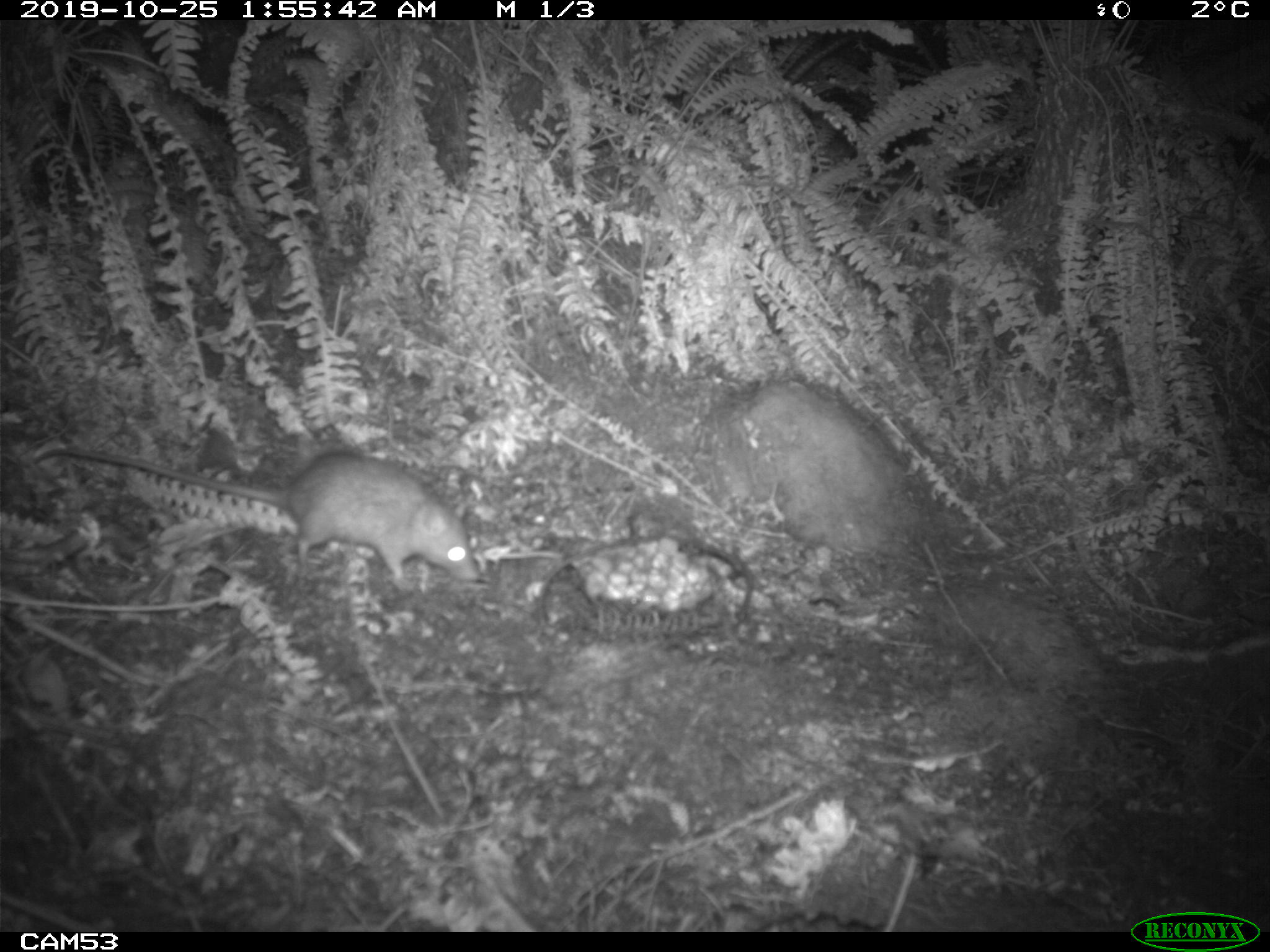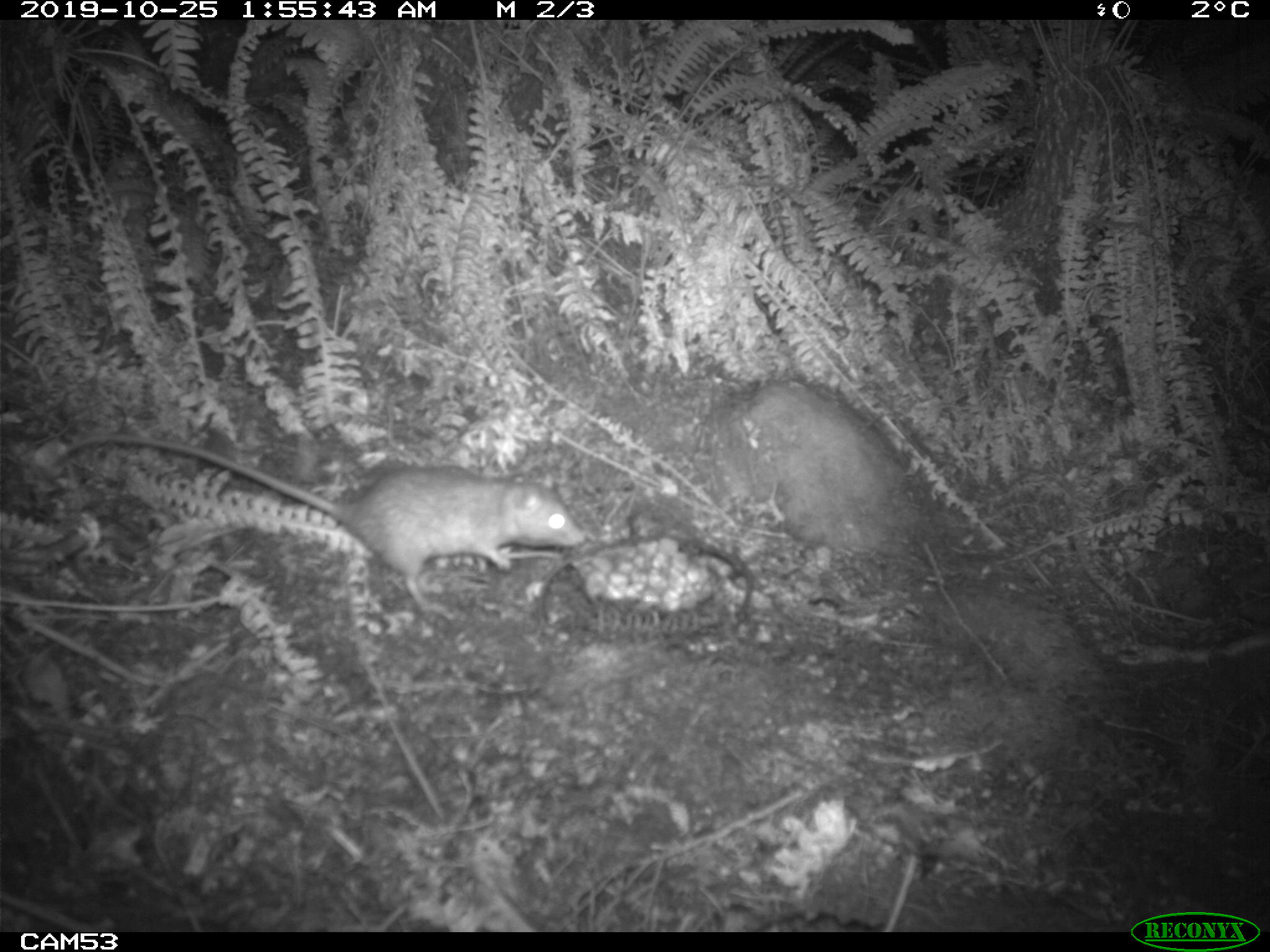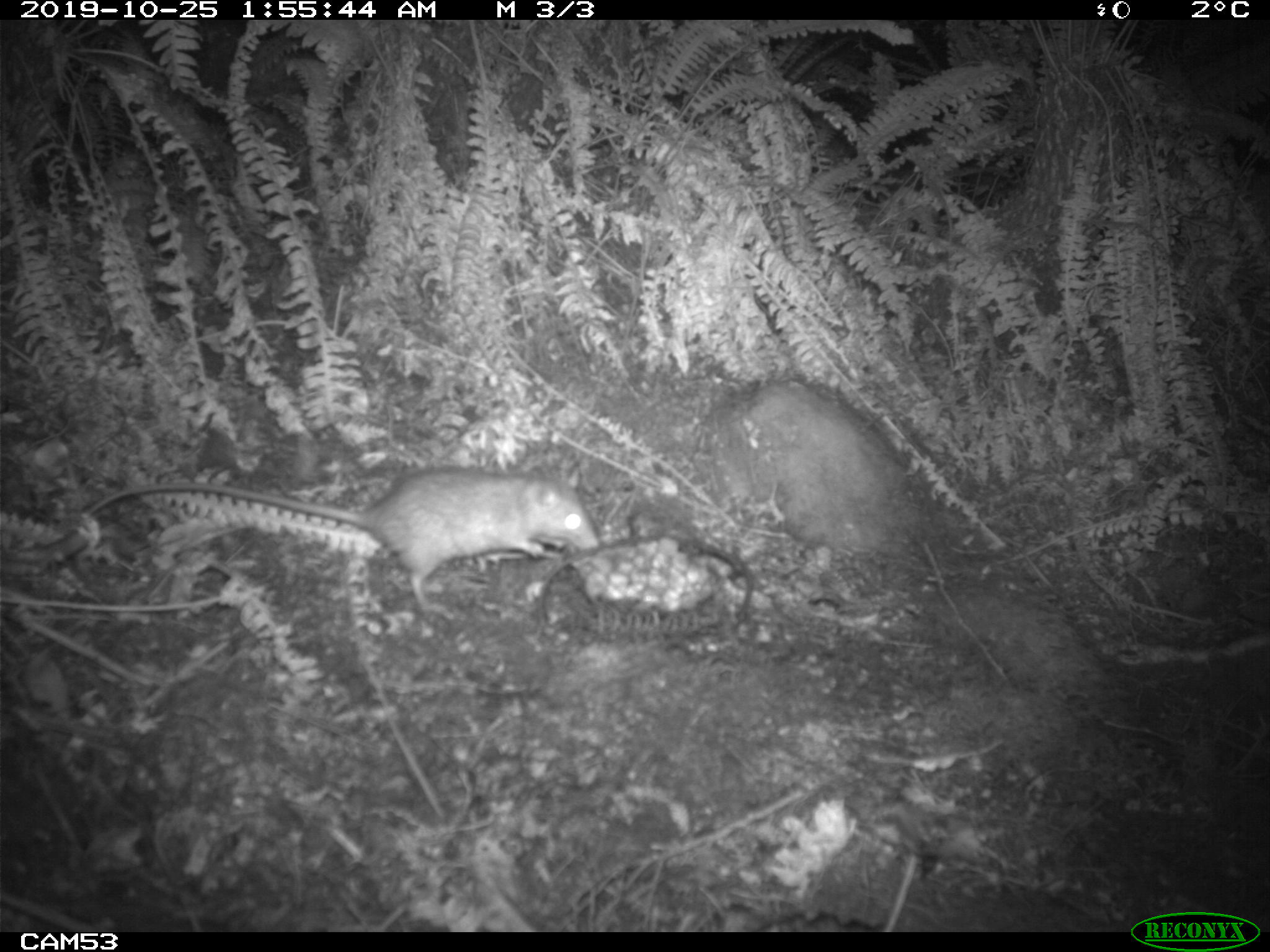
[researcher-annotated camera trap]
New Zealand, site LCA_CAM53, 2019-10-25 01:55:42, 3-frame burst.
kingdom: Animalia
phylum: Chordata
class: Mammalia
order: Rodentia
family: Muridae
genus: Rattus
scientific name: Rattus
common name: rat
Rat (Rattus).